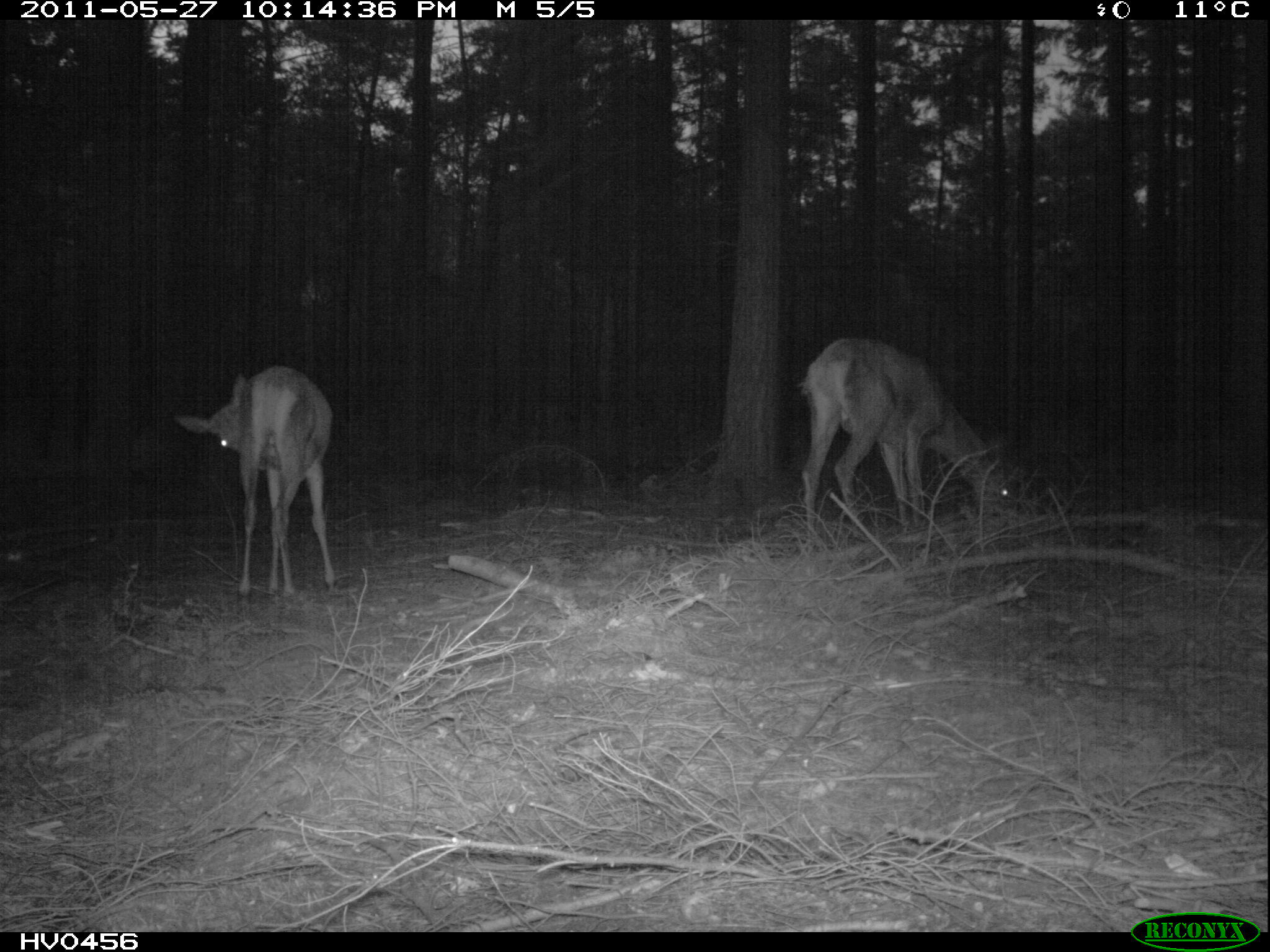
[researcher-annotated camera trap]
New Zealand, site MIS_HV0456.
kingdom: Animalia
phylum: Chordata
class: Mammalia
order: Artiodactyla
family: Cervidae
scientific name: Cervidae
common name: deer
Deer (Cervidae).